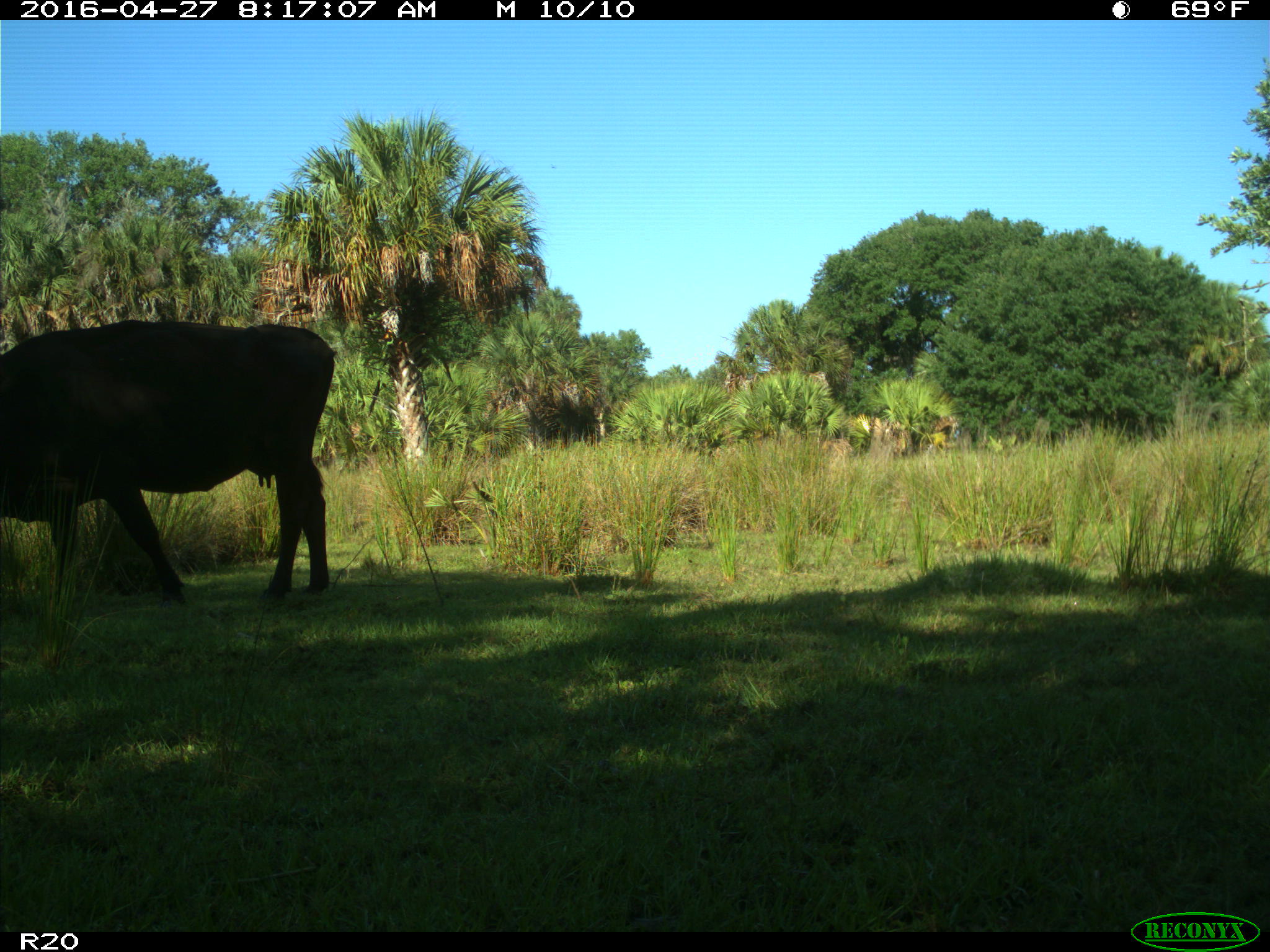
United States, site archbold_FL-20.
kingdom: Animalia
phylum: Chordata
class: Mammalia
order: Artiodactyla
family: Bovidae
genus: Bos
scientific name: Bos taurus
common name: domestic cow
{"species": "Bos taurus (domestic cow)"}